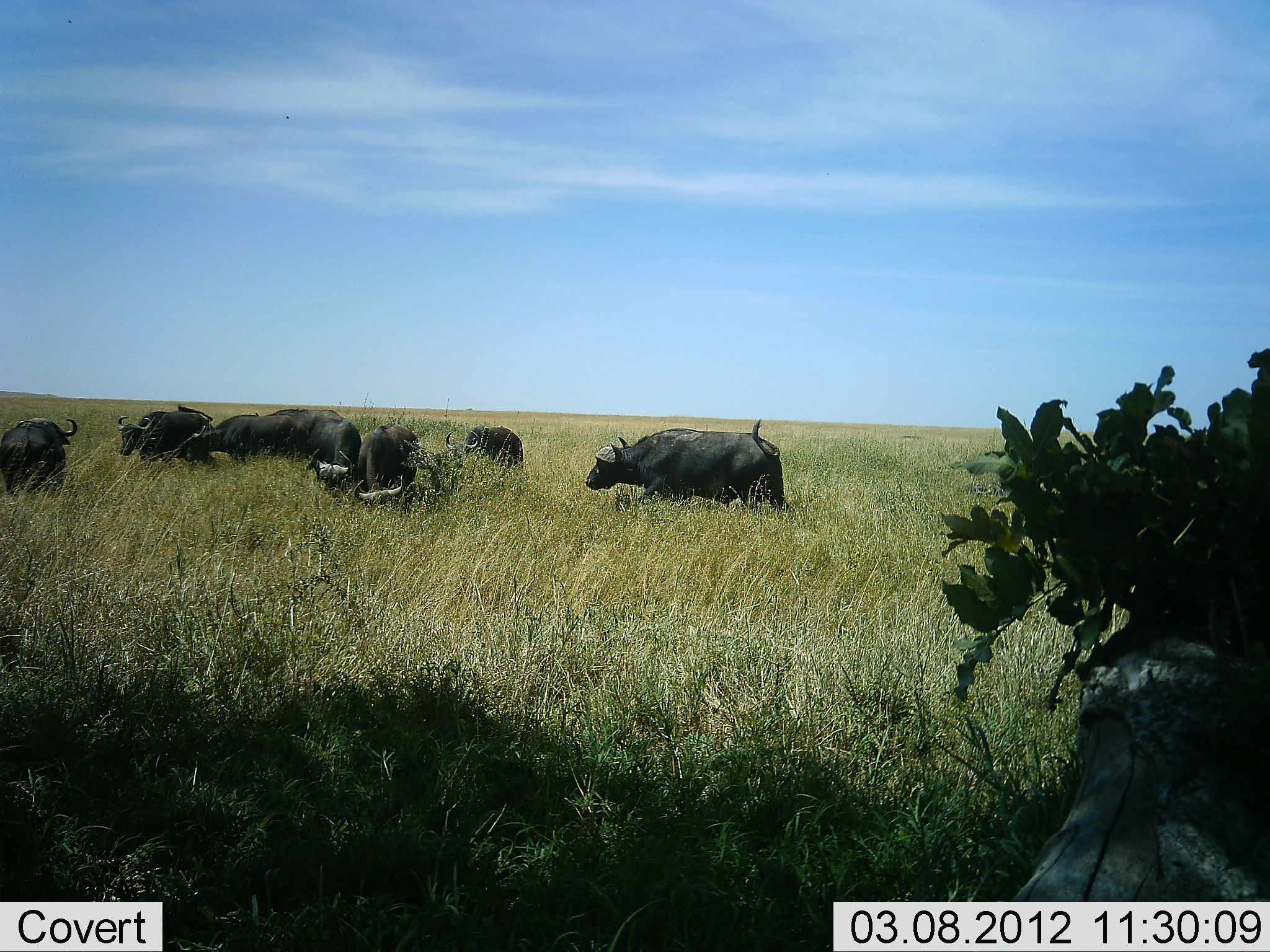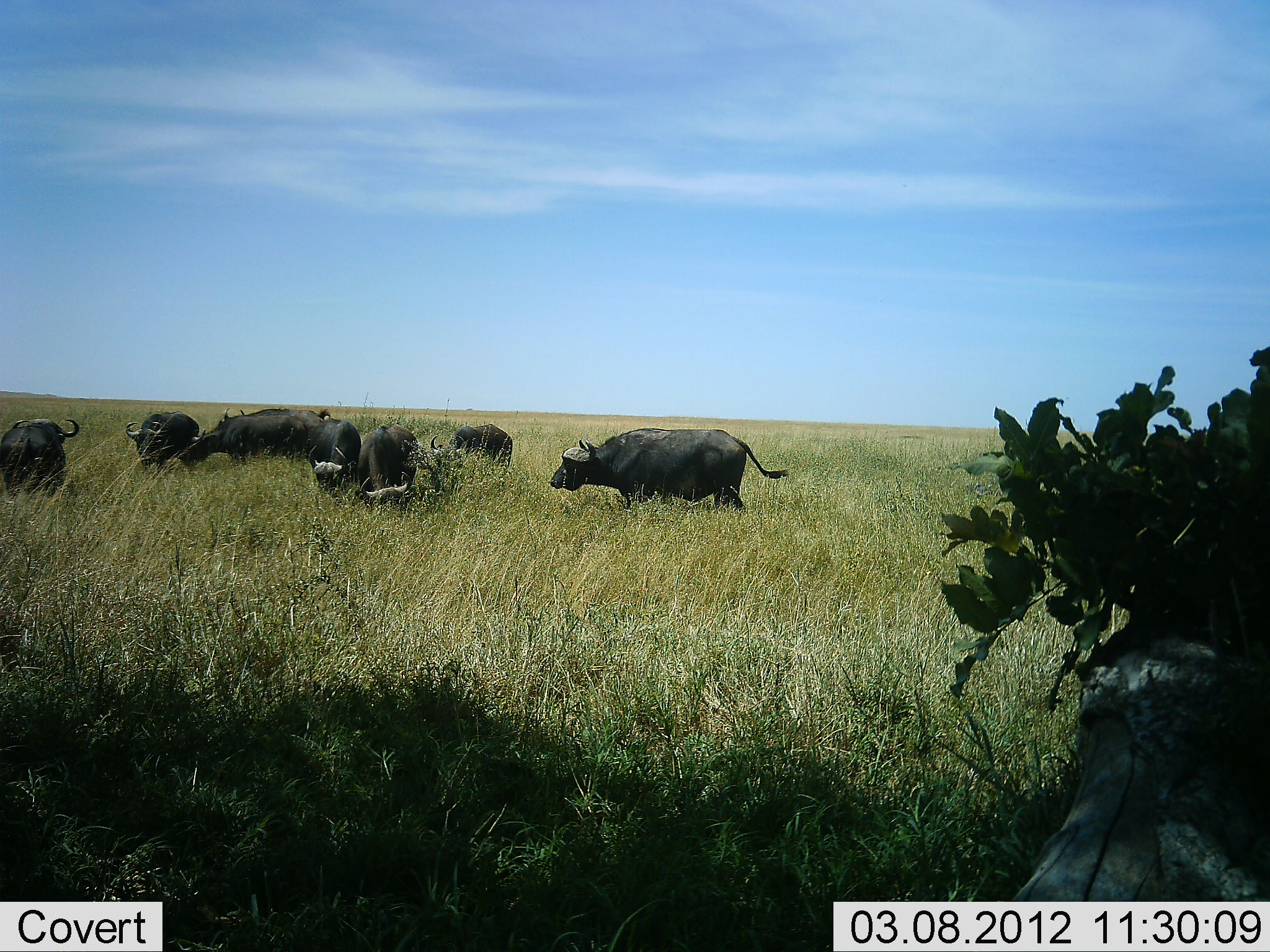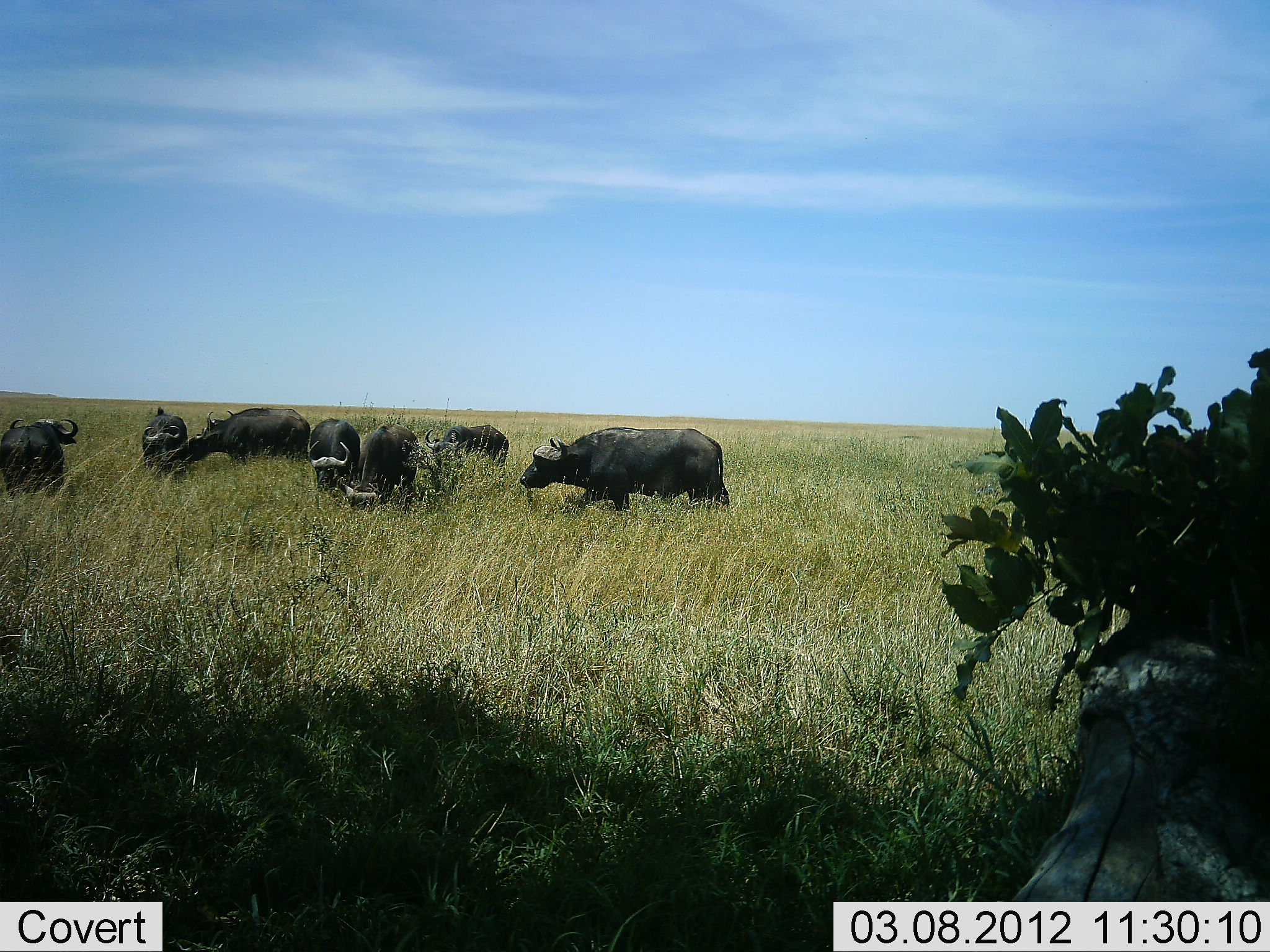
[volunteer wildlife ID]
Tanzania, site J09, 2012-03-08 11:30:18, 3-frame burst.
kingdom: Animalia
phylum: Chordata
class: Mammalia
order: Artiodactyla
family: Bovidae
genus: Syncerus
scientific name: Syncerus caffer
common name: cape buffalo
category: buffalo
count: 8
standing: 25%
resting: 0%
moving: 75%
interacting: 0%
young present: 0%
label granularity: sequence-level